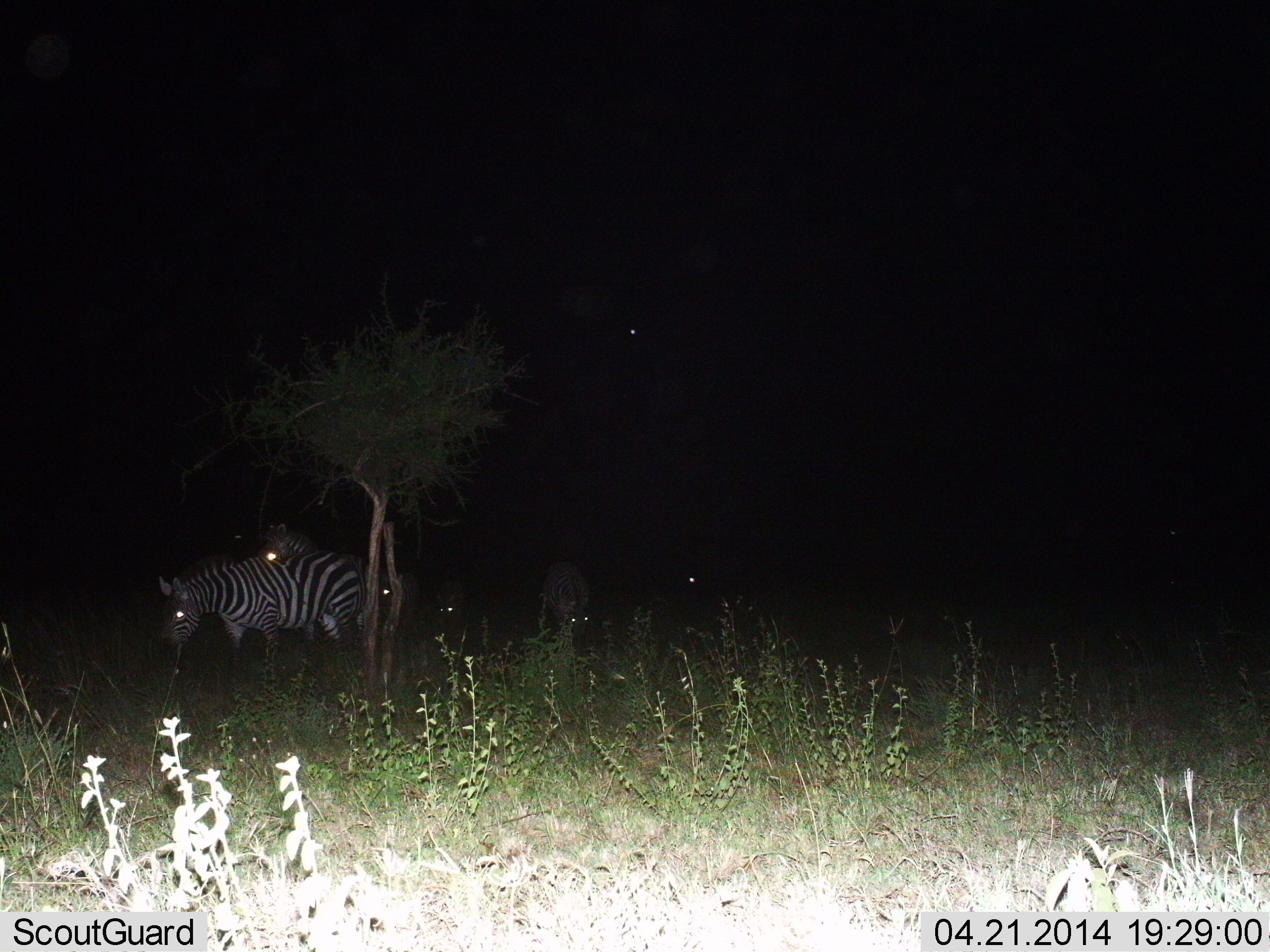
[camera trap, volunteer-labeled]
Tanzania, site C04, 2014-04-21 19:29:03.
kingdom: Animalia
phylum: Chordata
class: Mammalia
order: Perissodactyla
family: Equidae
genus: Equus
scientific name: Equus quagga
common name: plains zebra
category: zebra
Zebra (plains zebra) (Equus quagga), count 5. Behavior (volunteer vote fractions): standing 70%, resting 0%, moving 0%, interacting 0%. Young present (vote fraction): 10%. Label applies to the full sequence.